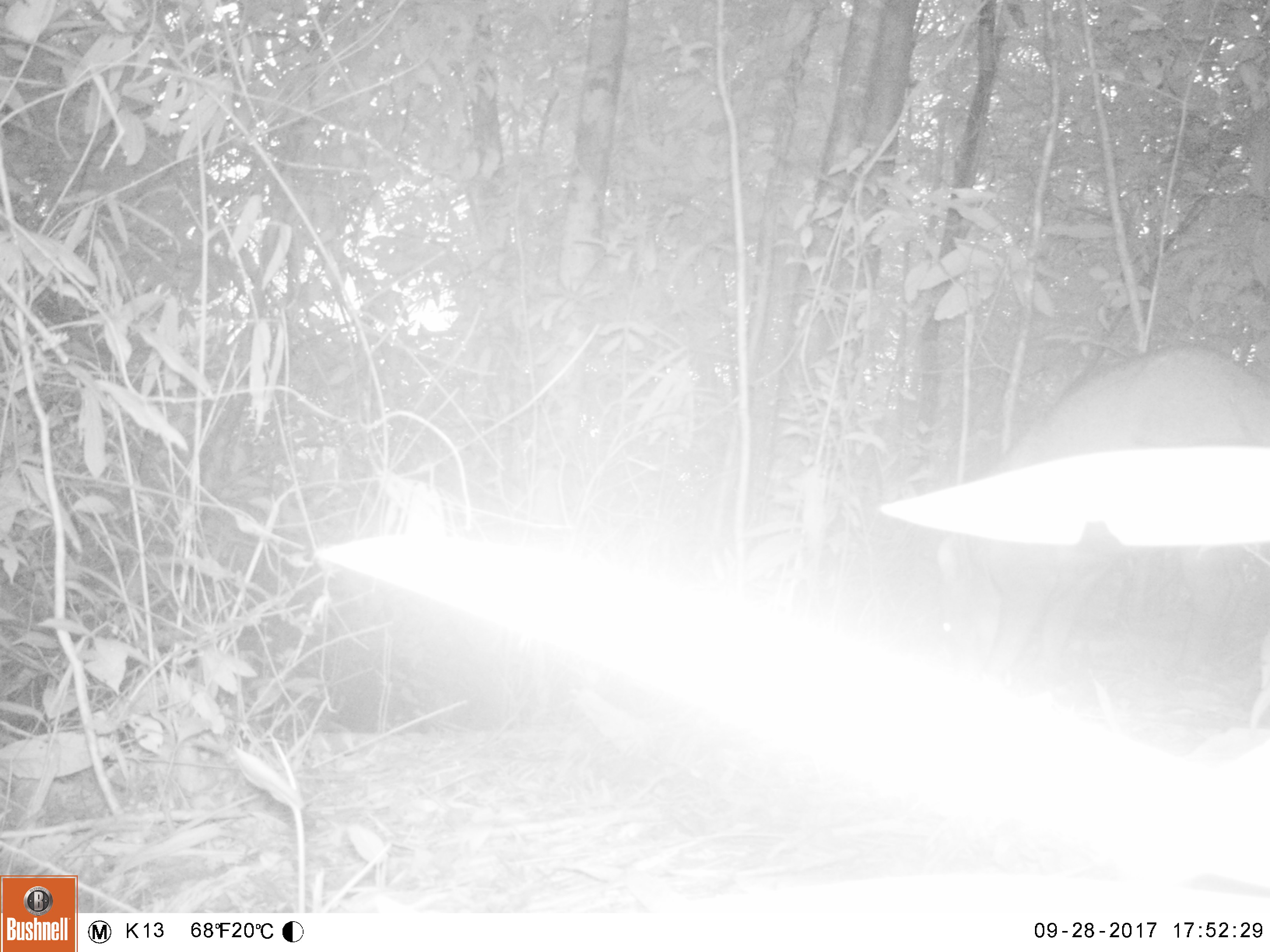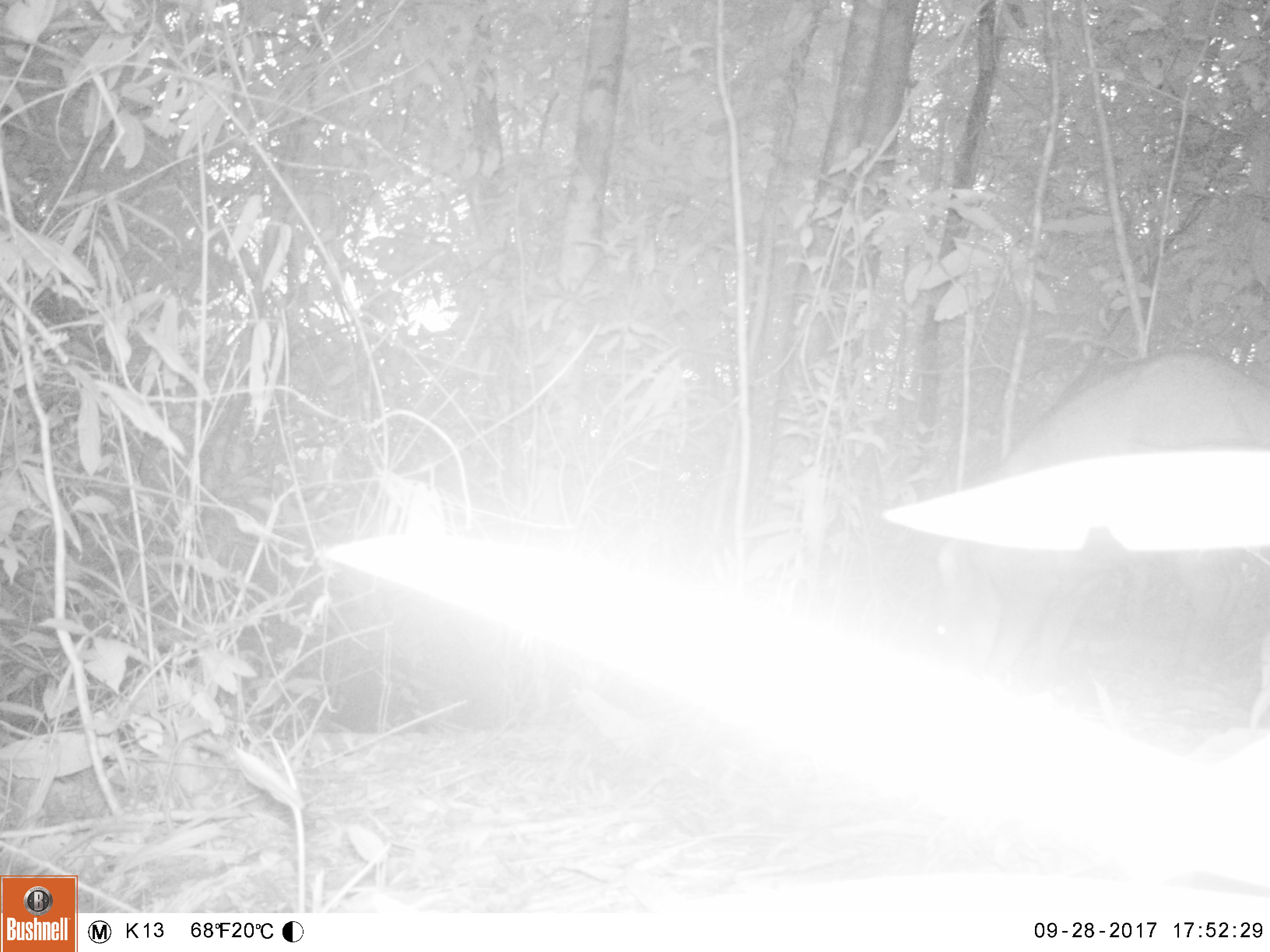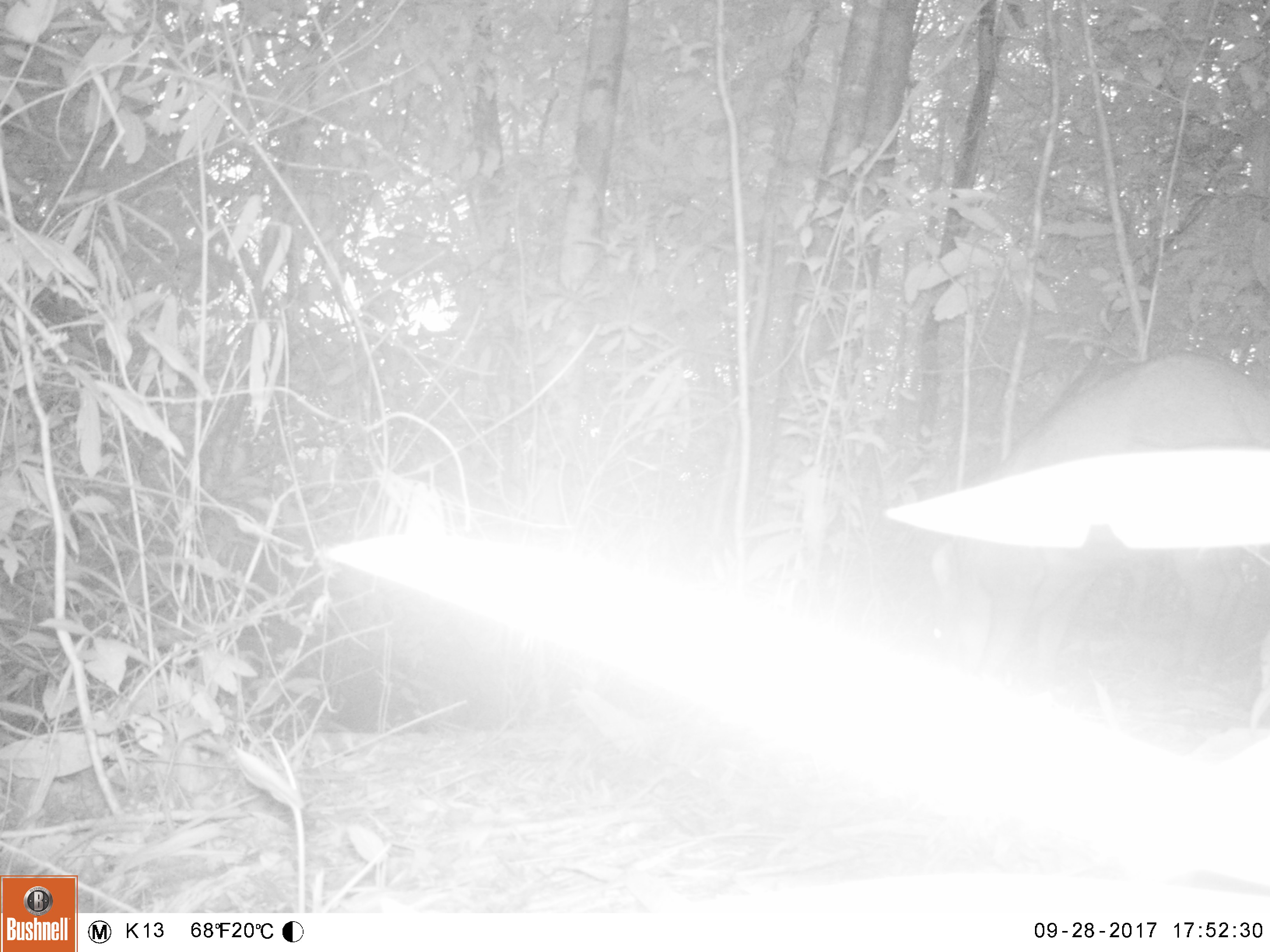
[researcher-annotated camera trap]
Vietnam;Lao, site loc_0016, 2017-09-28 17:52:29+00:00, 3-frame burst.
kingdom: Animalia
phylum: Chordata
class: Mammalia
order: Artiodactyla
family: Suidae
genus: Sus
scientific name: Sus scrofa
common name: eurasian wild pig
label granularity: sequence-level